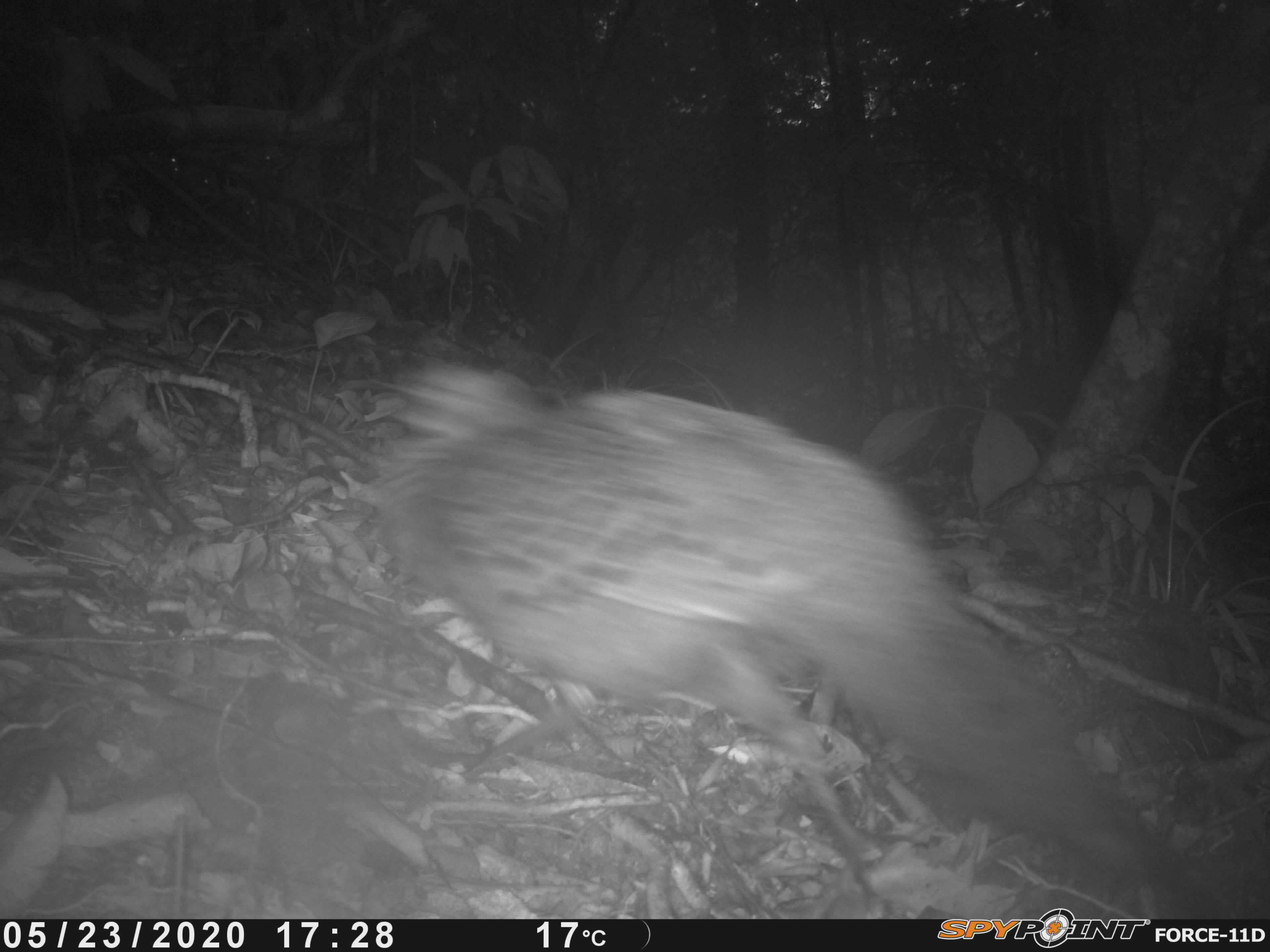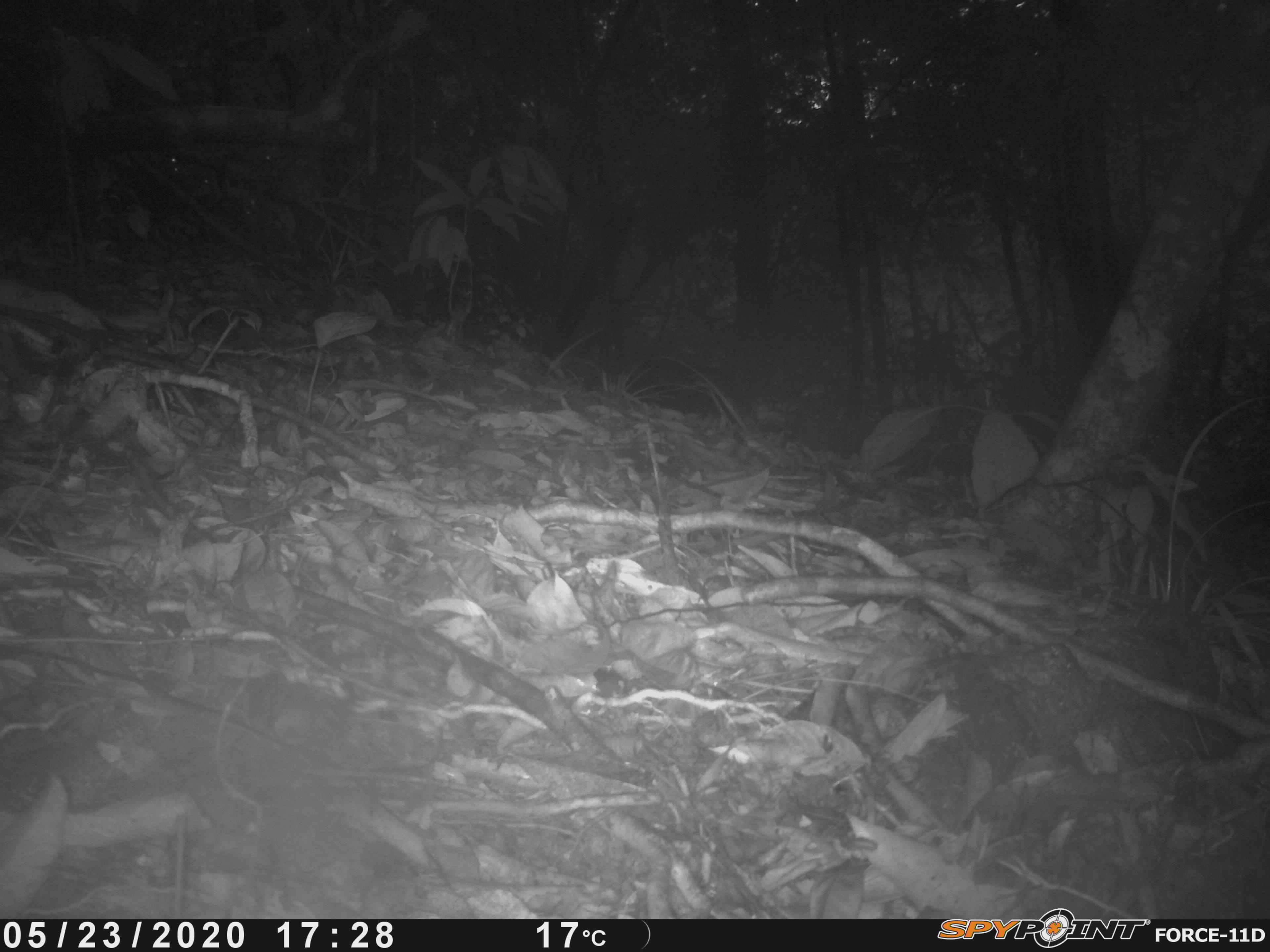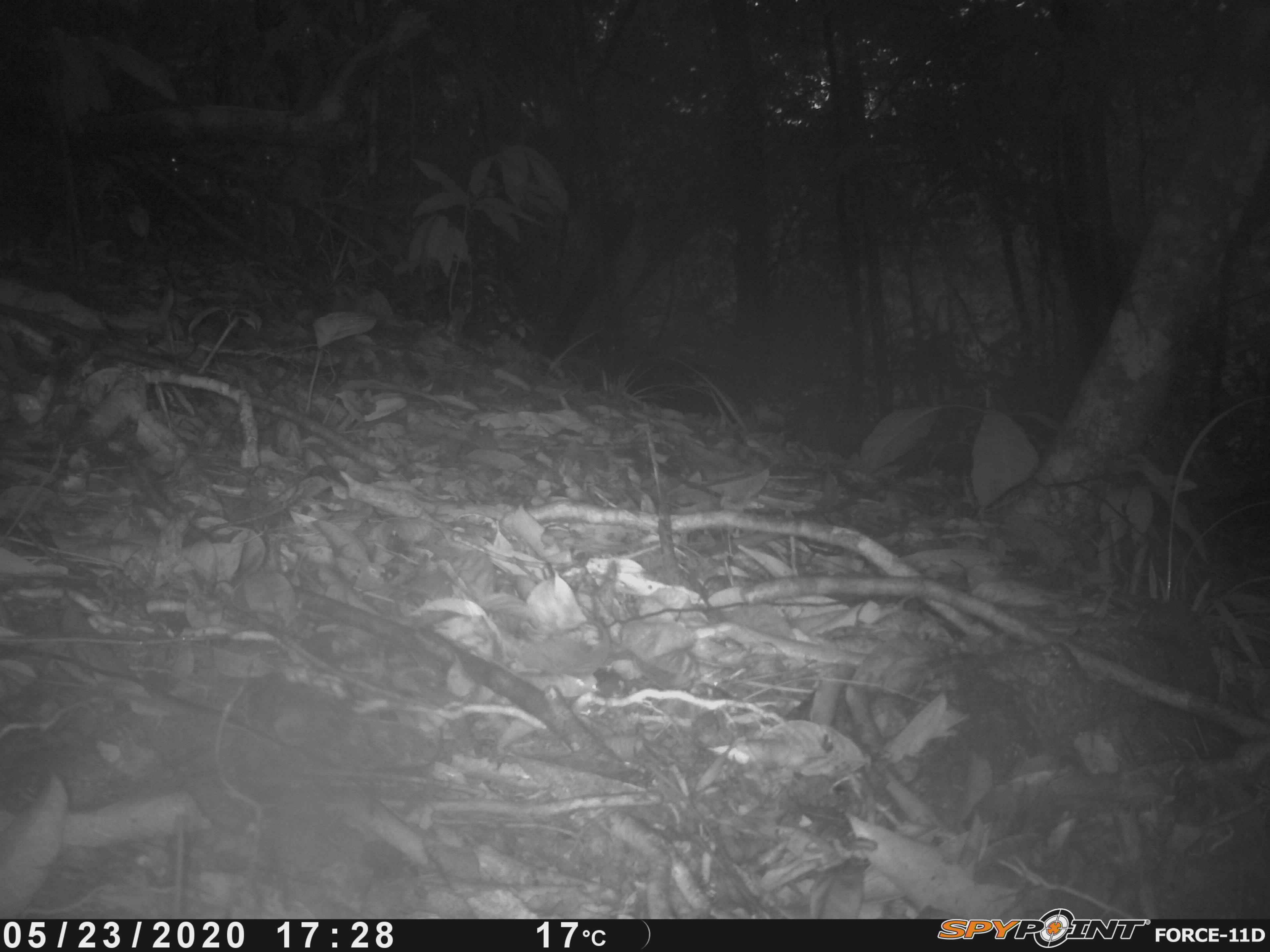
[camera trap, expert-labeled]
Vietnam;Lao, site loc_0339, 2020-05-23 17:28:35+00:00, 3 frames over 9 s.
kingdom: Animalia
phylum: Chordata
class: Aves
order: Galliformes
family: Phasianidae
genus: Polyplectron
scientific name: Polyplectron bicalcaratum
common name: gray peacock-pheasant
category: grey peacock pheasant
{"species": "grey peacock pheasant (gray peacock-pheasant) (Polyplectron bicalcaratum)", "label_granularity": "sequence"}